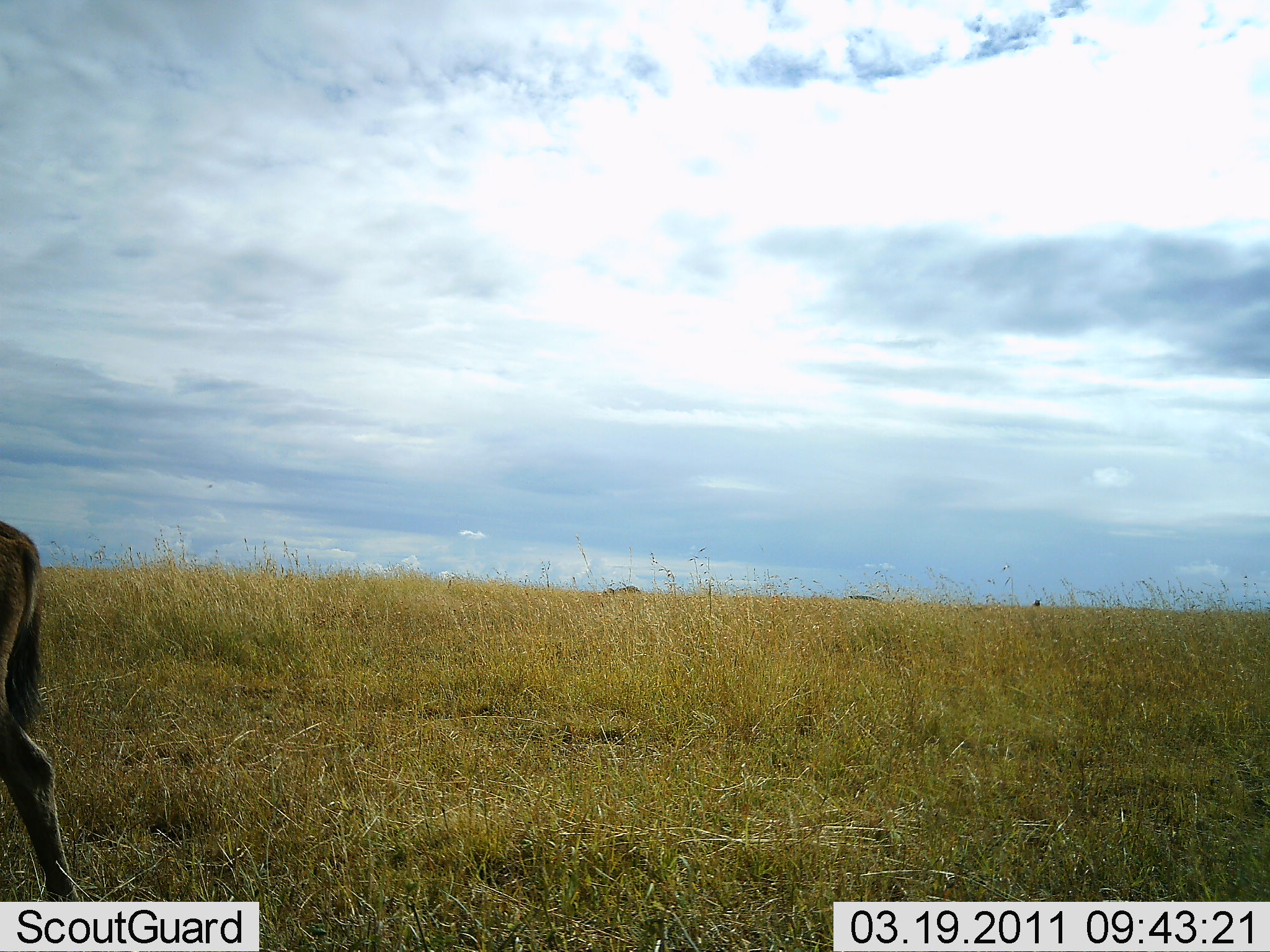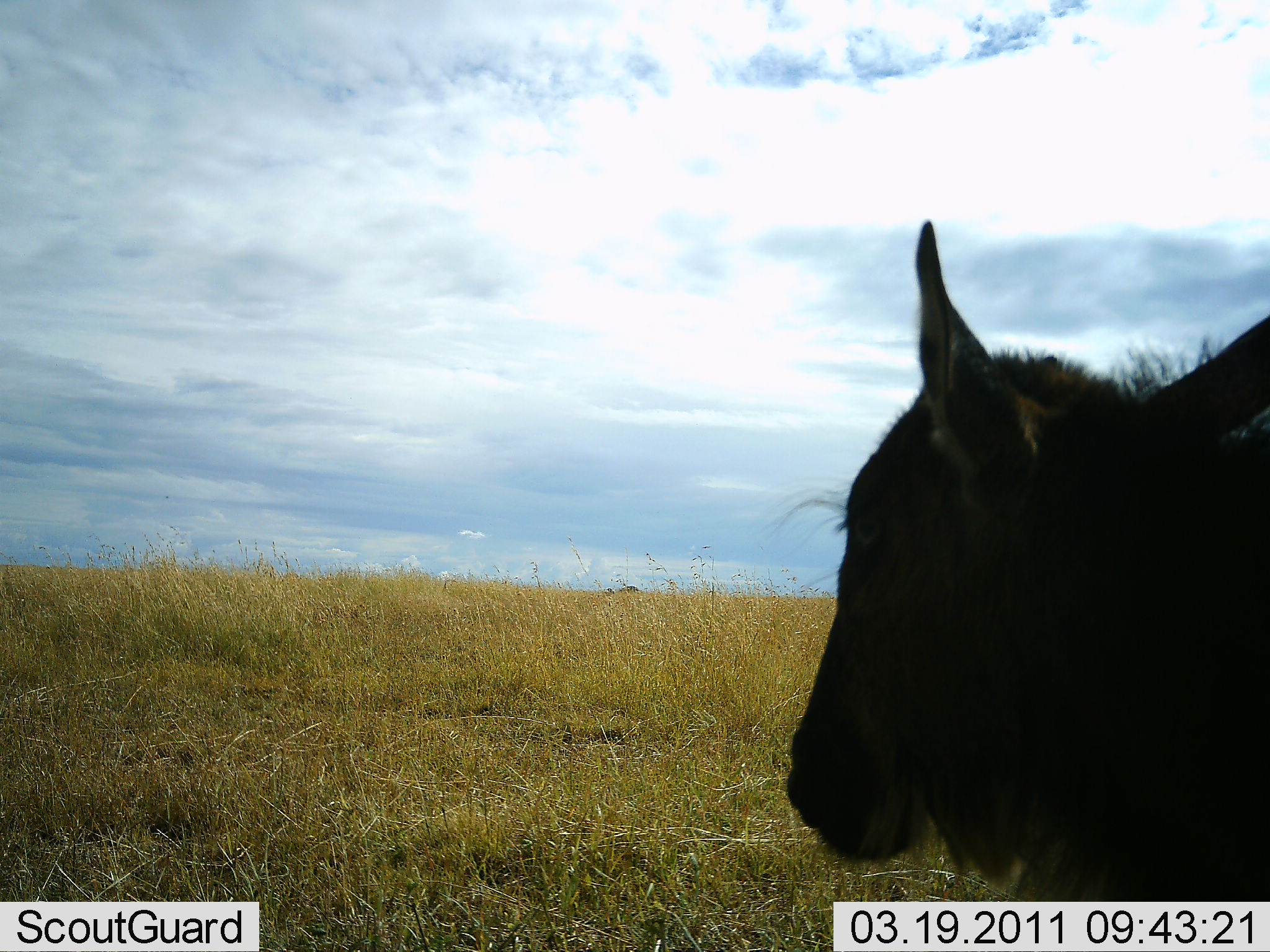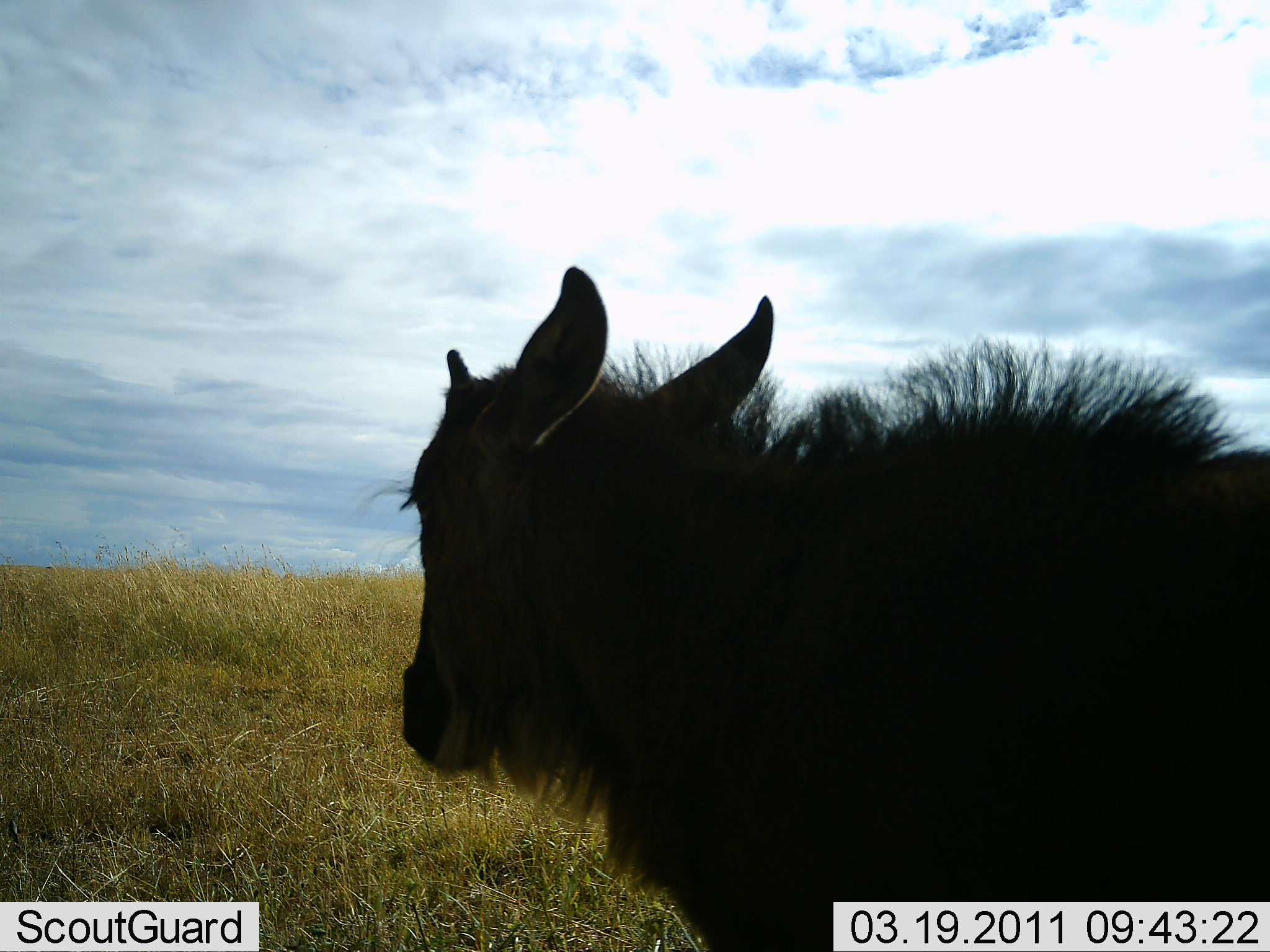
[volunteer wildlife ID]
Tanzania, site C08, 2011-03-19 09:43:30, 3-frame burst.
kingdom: Animalia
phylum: Chordata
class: Mammalia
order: Artiodactyla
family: Bovidae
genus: Connochaetes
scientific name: Connochaetes taurinus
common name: blue wildebeest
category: wildebeest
Wildebeest (blue wildebeest) (Connochaetes taurinus), count 1. Behavior (volunteer vote fractions): standing 0%, resting 0%, moving 100%, interacting 0%. Young present (vote fraction): 86%. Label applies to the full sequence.